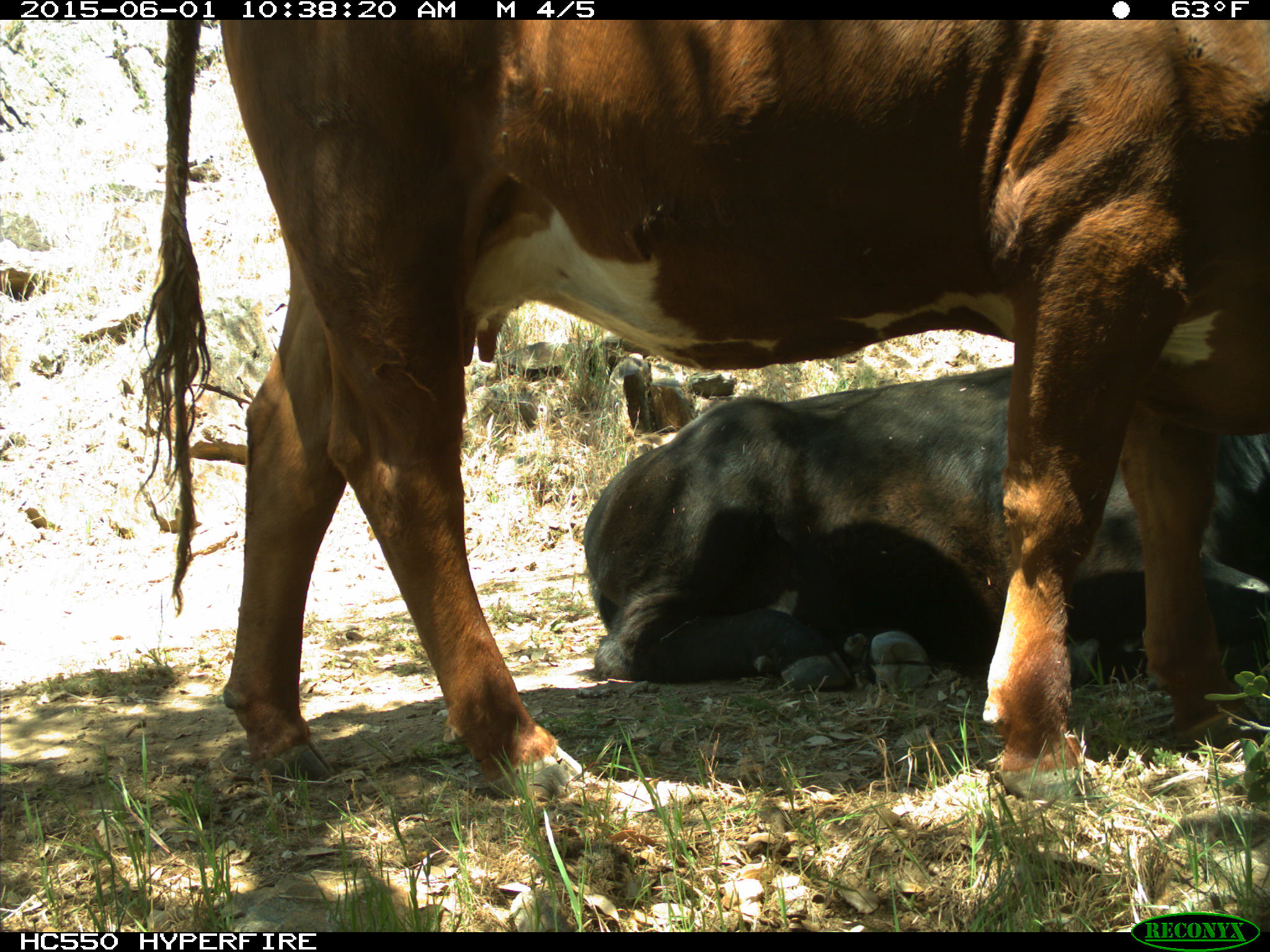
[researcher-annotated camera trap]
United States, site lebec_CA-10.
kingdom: Animalia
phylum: Chordata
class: Mammalia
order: Artiodactyla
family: Bovidae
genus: Bos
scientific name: Bos taurus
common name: domestic cow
Bos taurus (domestic cow).